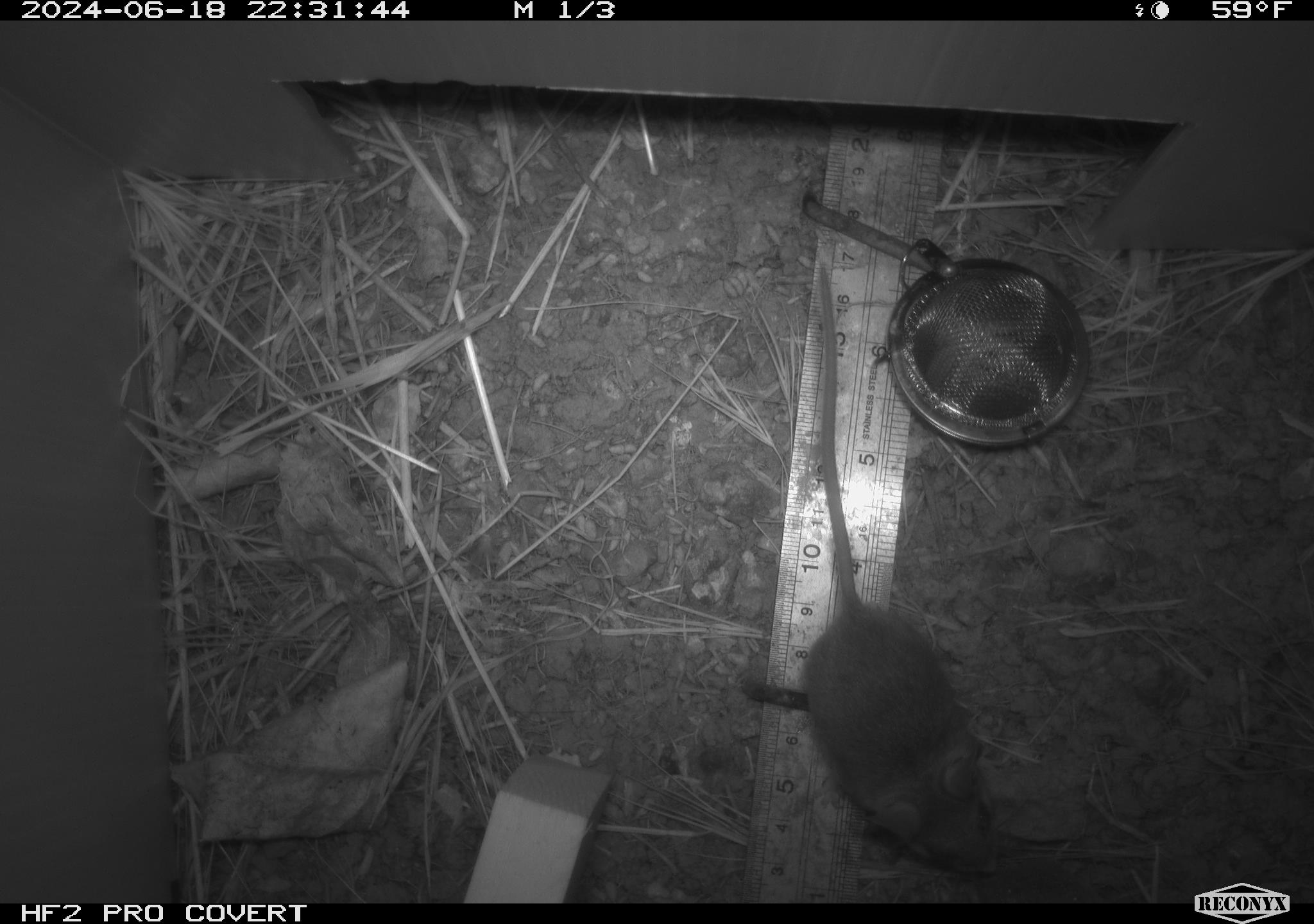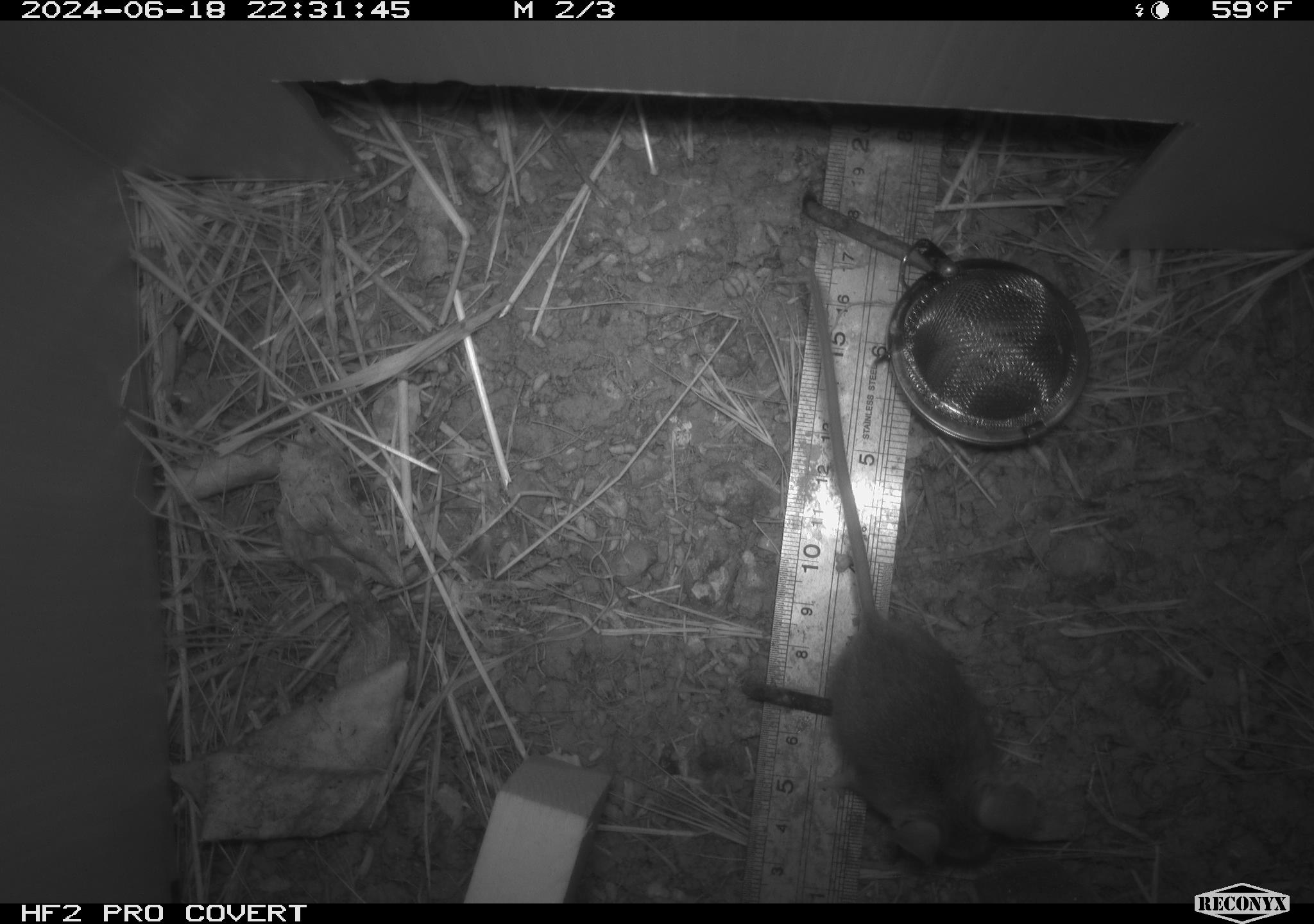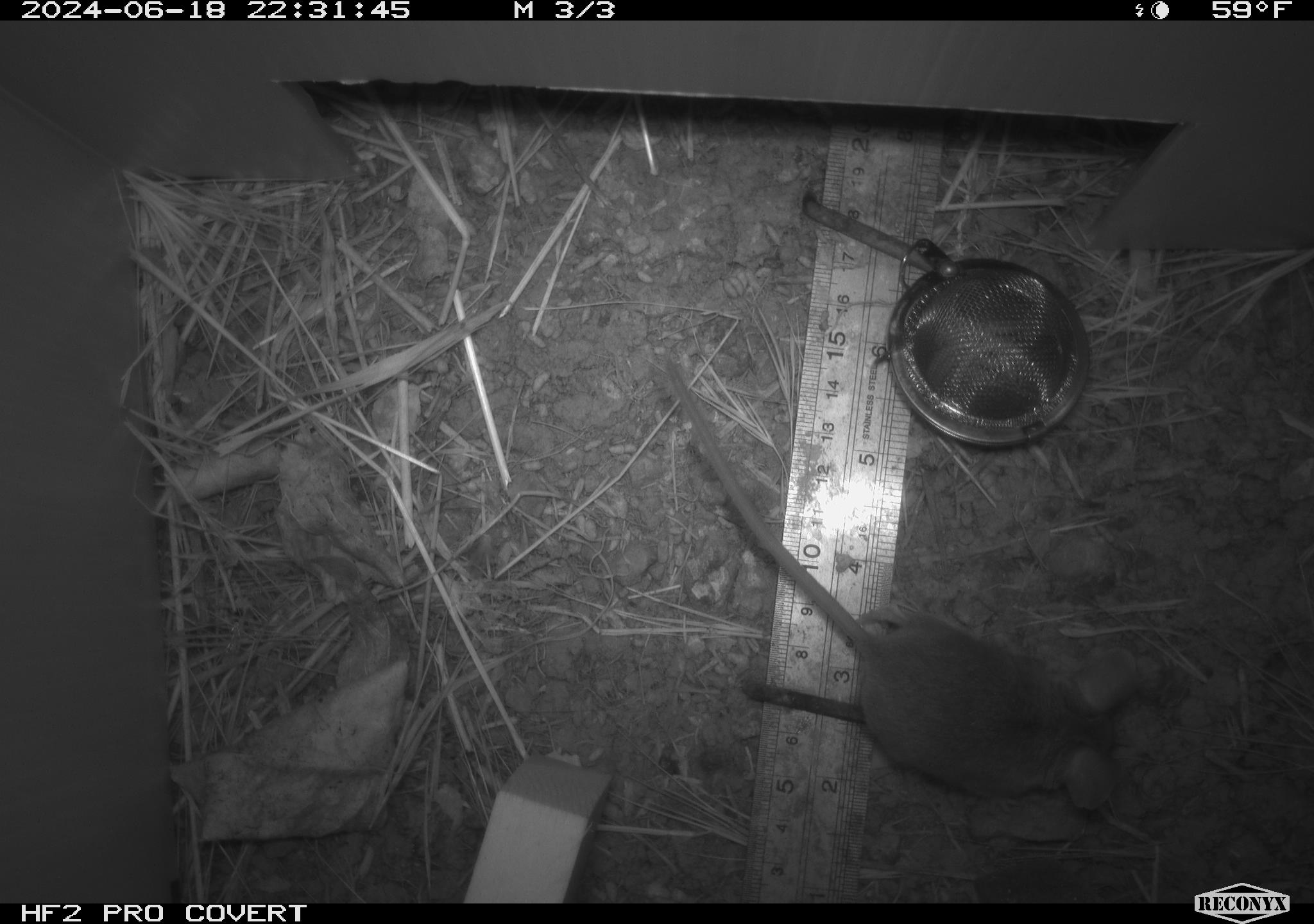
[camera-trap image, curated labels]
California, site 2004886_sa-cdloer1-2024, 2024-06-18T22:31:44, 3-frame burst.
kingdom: Animalia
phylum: Chordata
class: Mammalia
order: Rodentia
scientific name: Rodentia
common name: mouse species